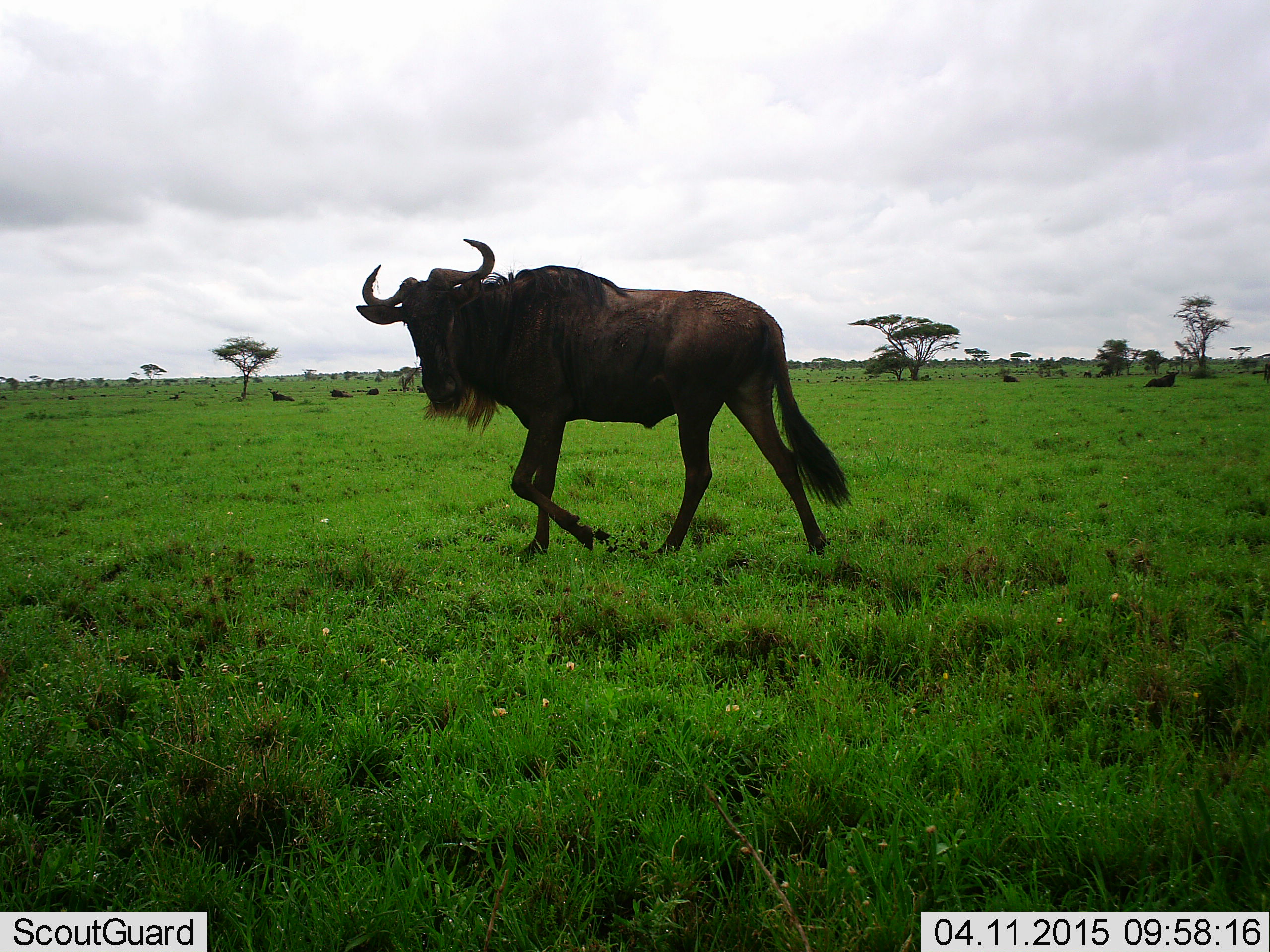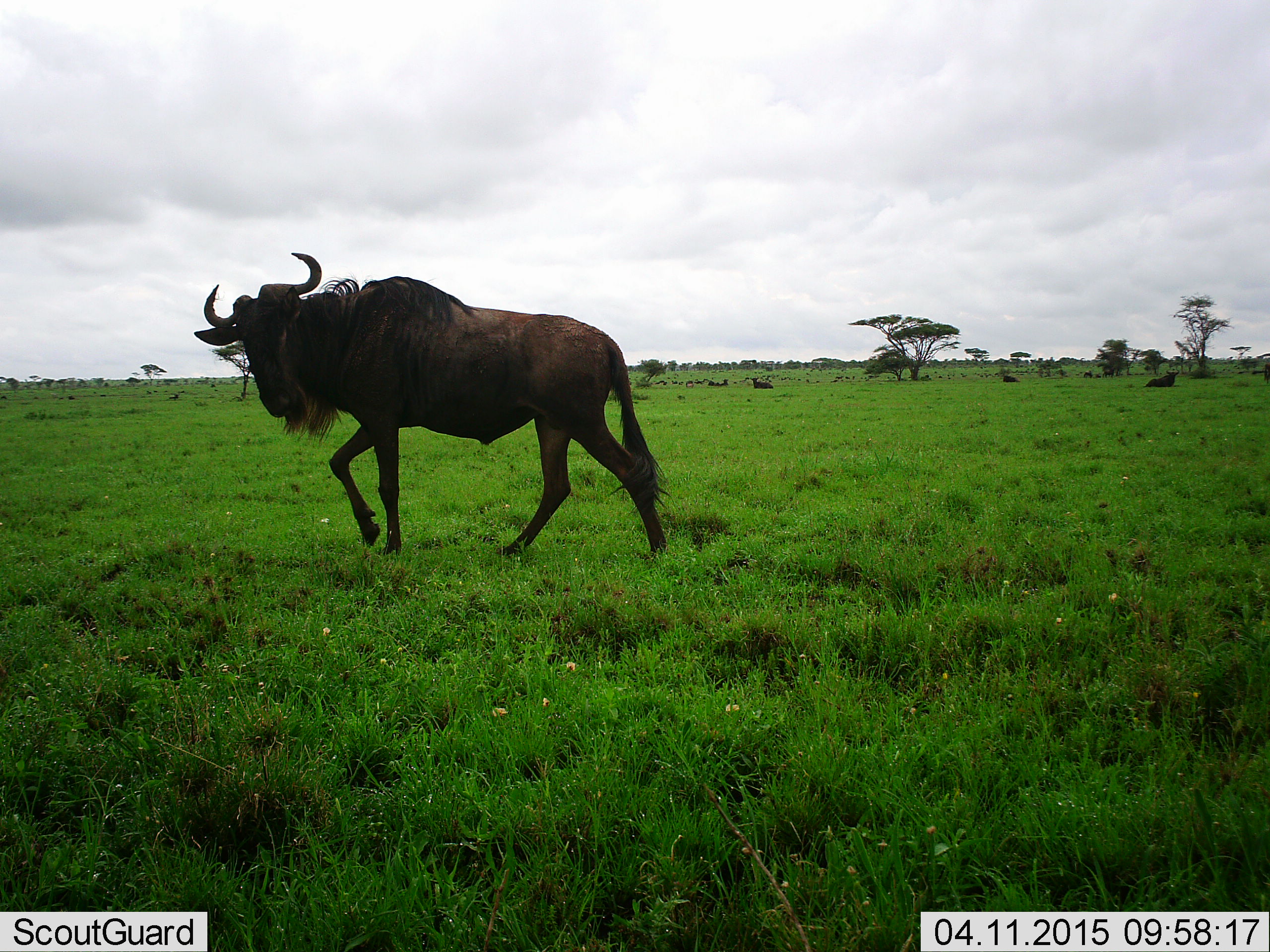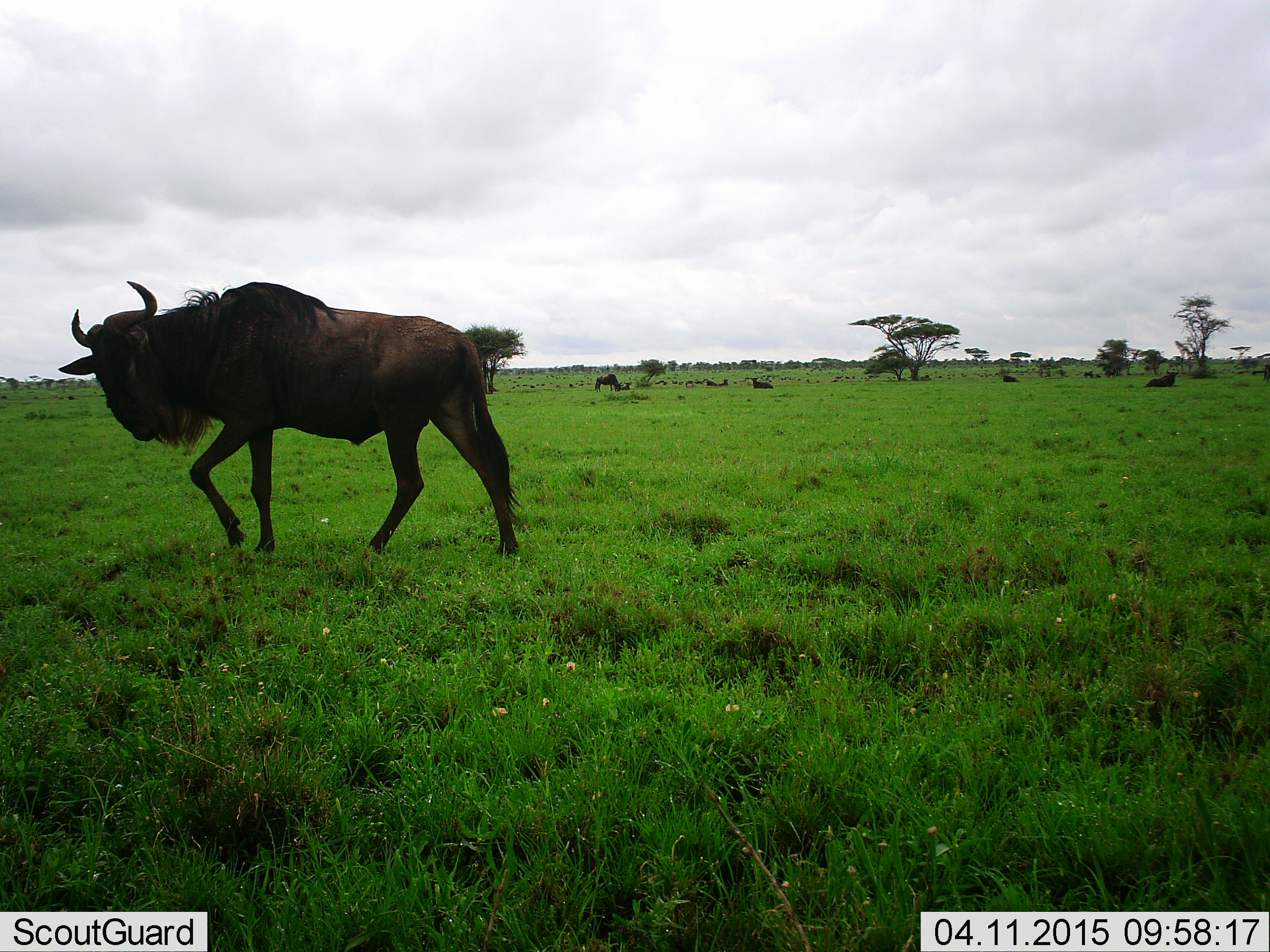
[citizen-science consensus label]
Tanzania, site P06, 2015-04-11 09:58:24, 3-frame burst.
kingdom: Animalia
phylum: Chordata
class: Mammalia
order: Artiodactyla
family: Bovidae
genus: Connochaetes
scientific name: Connochaetes taurinus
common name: blue wildebeest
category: wildebeest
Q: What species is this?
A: Wildebeest (blue wildebeest) (Connochaetes taurinus).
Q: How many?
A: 11-50.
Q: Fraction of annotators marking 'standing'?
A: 30%.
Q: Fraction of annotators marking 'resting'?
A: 80%.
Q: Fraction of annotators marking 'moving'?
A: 90%.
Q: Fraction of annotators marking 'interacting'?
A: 0%.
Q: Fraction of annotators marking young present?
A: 0%.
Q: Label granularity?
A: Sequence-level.